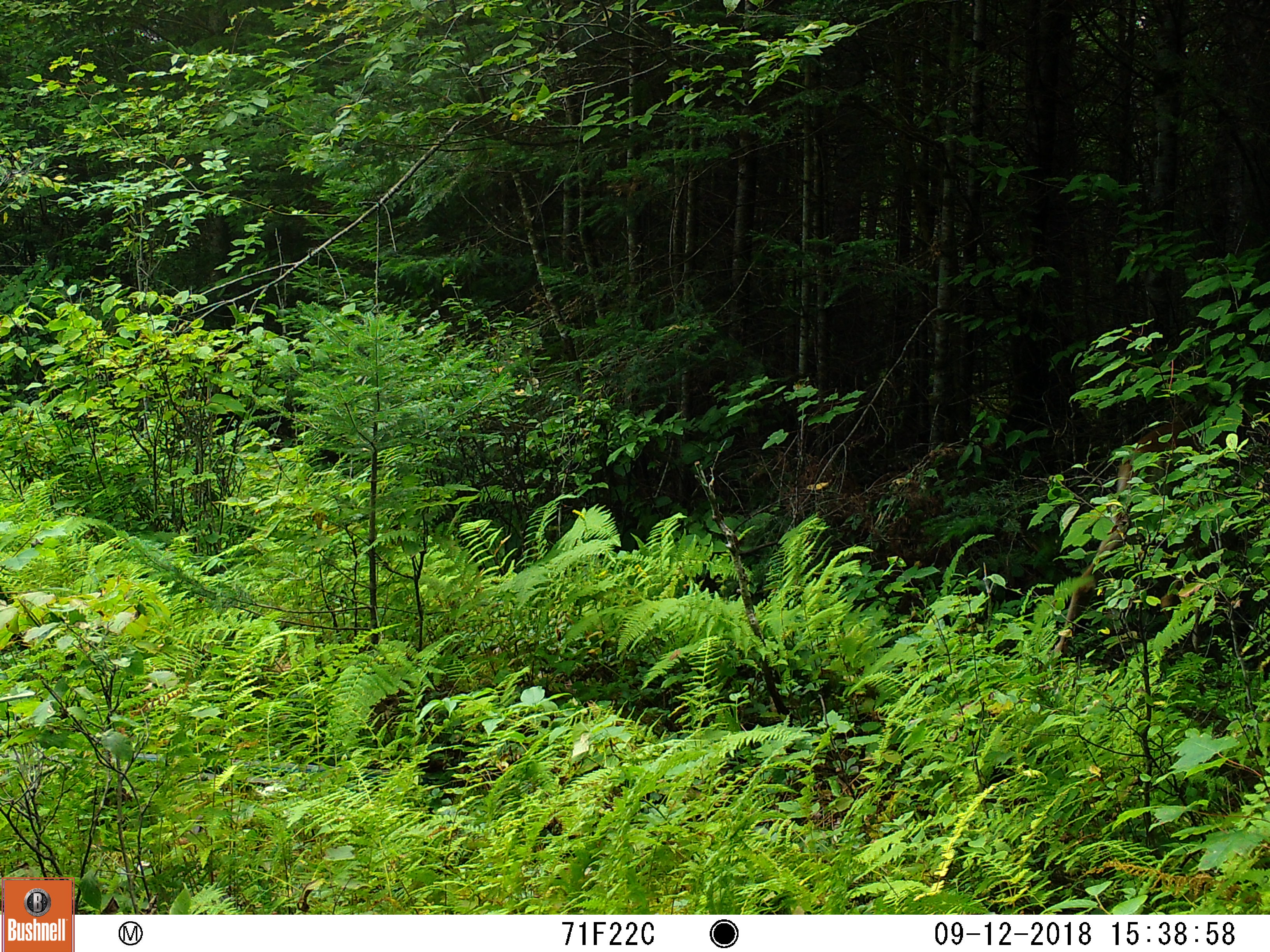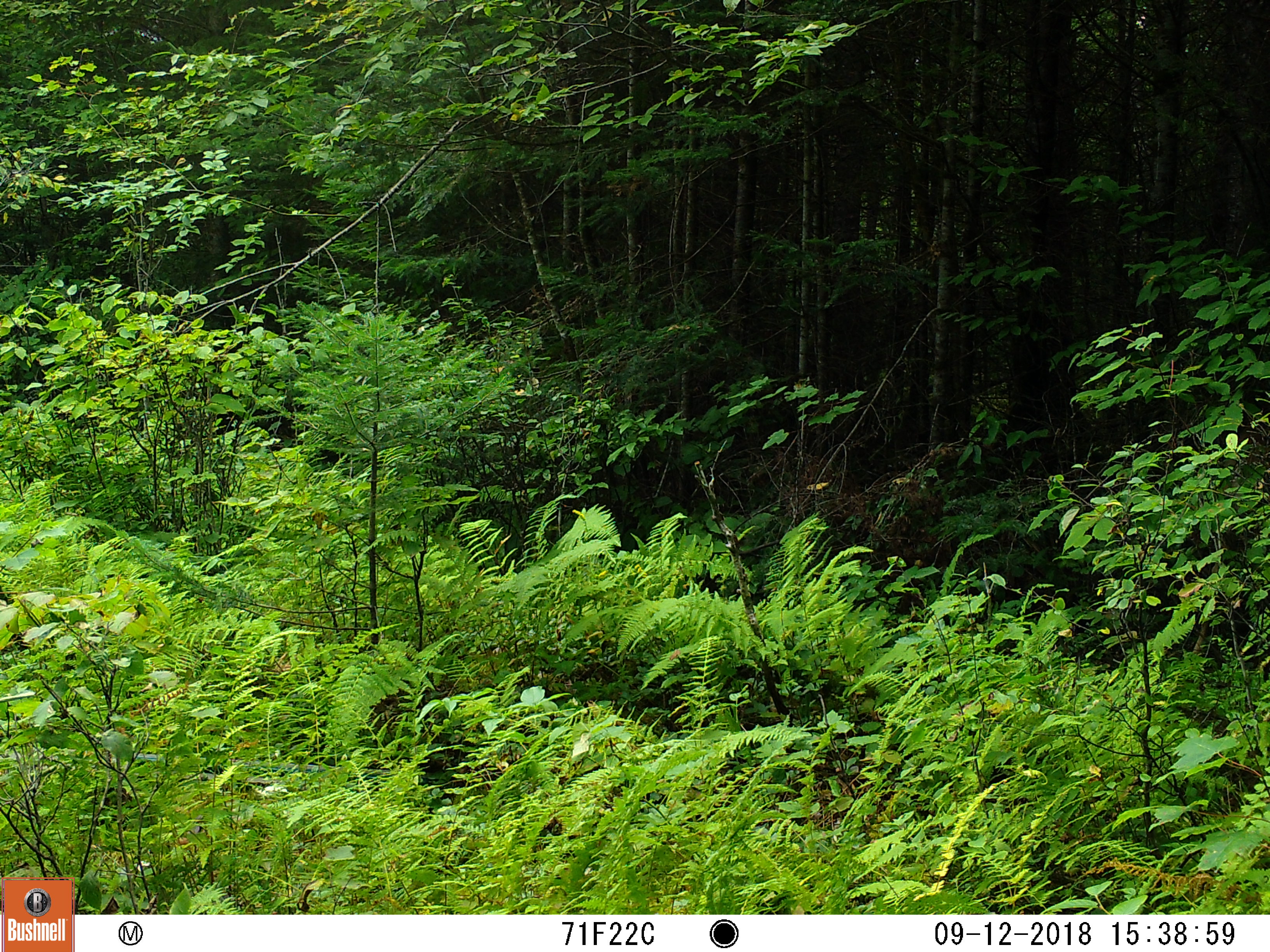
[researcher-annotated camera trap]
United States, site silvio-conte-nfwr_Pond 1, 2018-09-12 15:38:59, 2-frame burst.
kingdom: Animalia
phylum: Chordata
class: Mammalia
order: Artiodactyla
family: Cervidae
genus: Odocoileus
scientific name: Odocoileus virginianus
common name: white-tailed deer